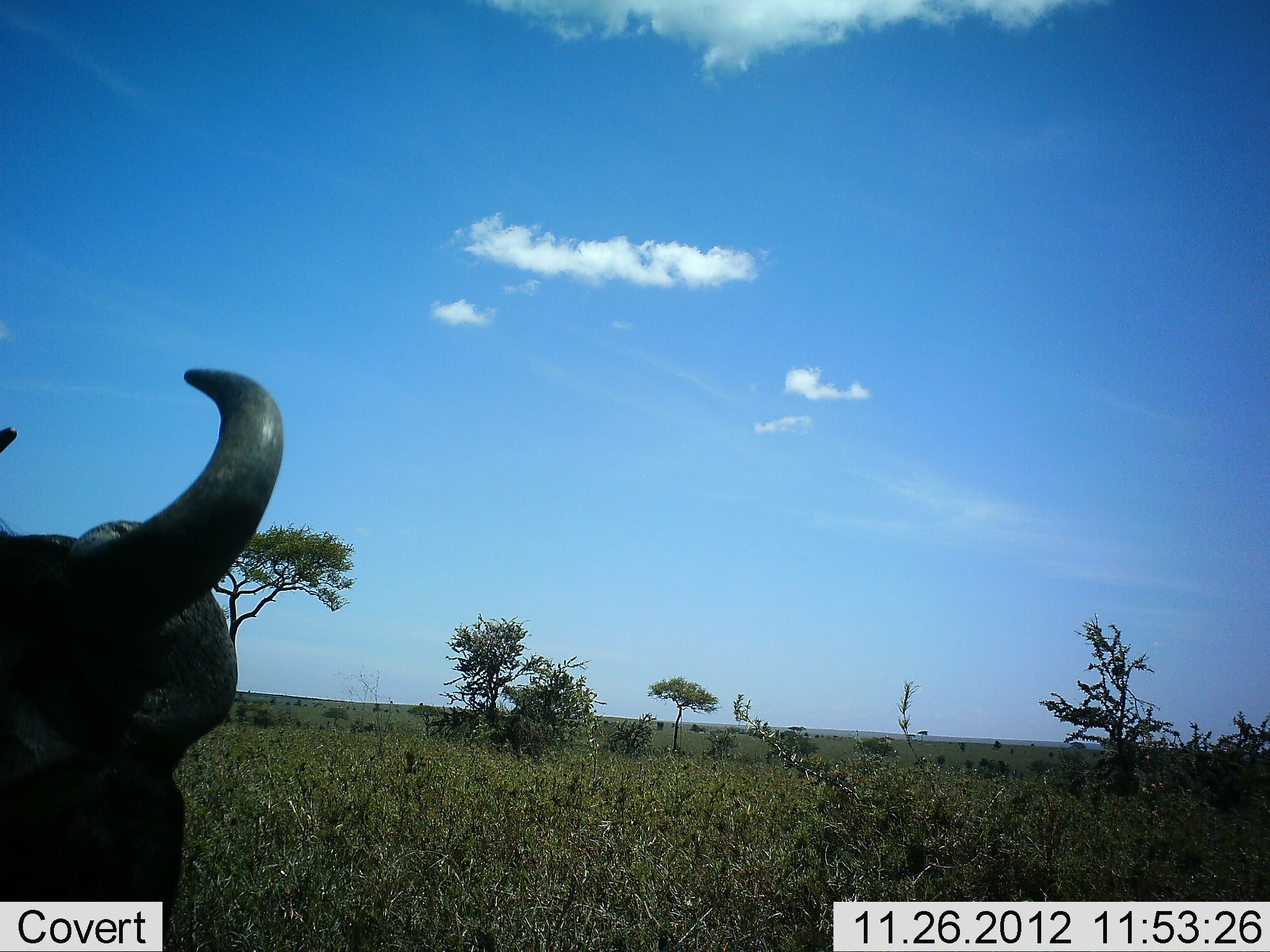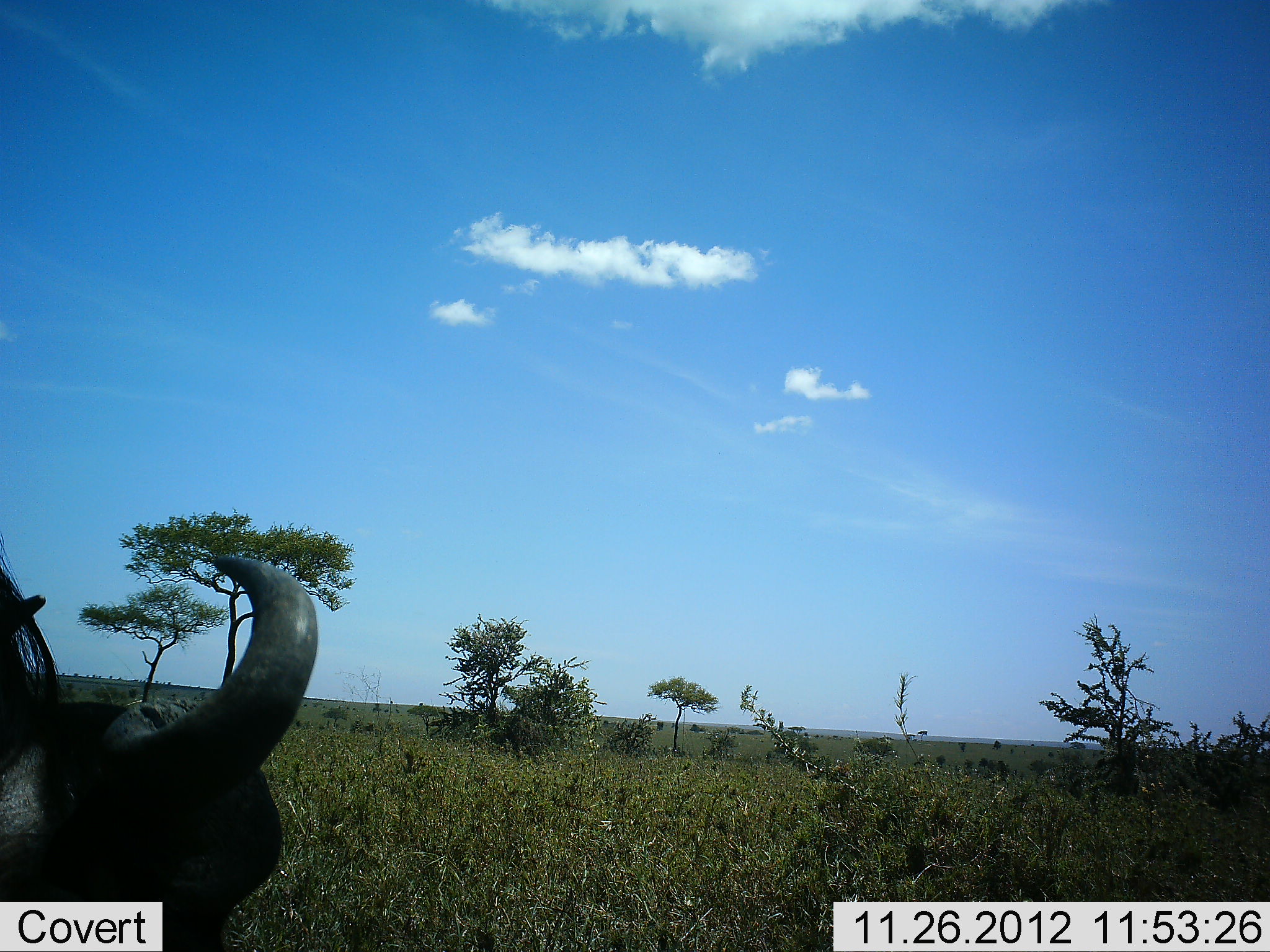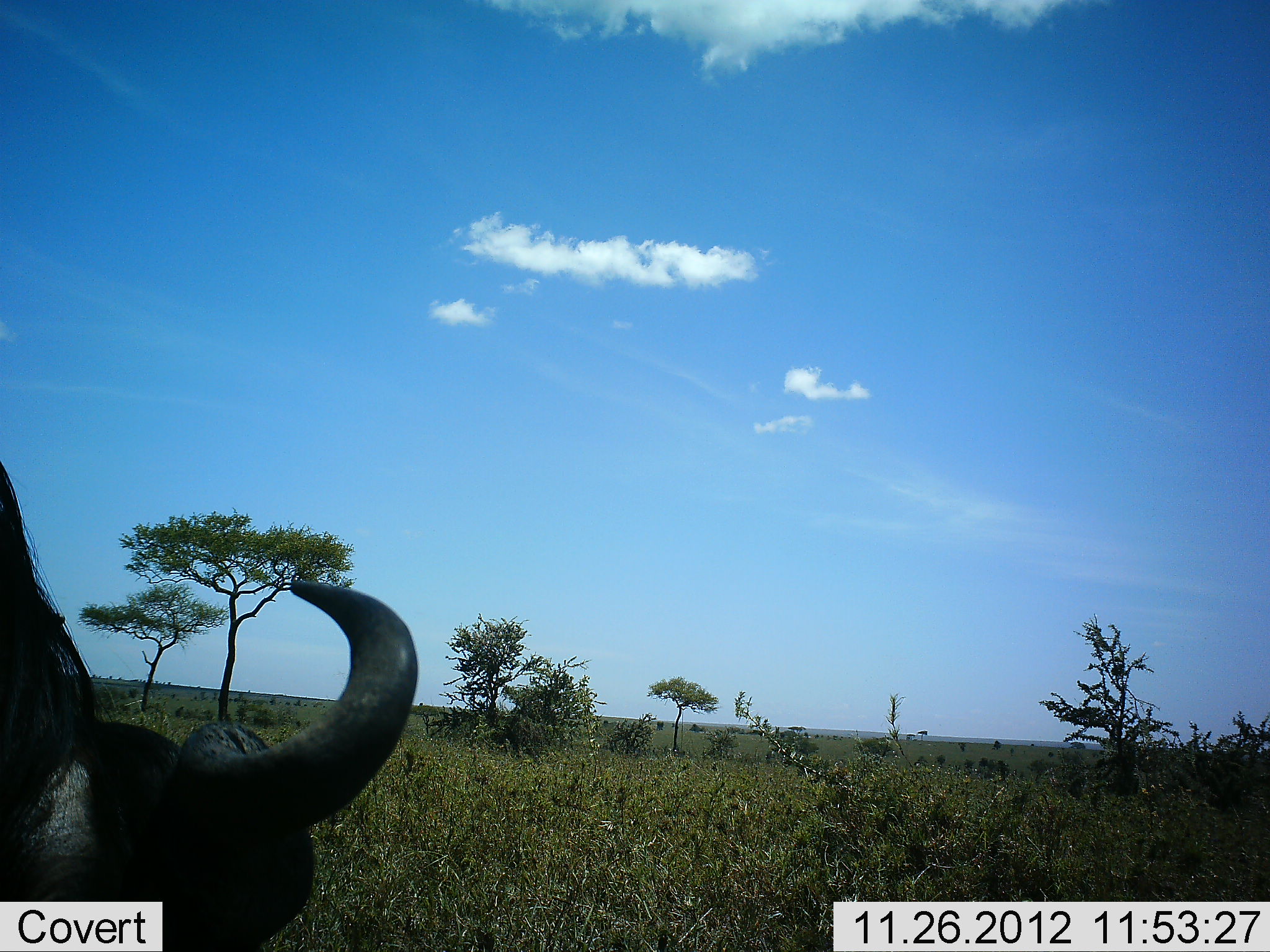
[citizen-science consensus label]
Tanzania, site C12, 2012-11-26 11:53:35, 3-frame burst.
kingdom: Animalia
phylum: Chordata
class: Mammalia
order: Artiodactyla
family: Bovidae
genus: Syncerus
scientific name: Syncerus caffer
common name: cape buffalo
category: buffalo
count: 1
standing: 70%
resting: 10%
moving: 20%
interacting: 0%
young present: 10%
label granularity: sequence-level